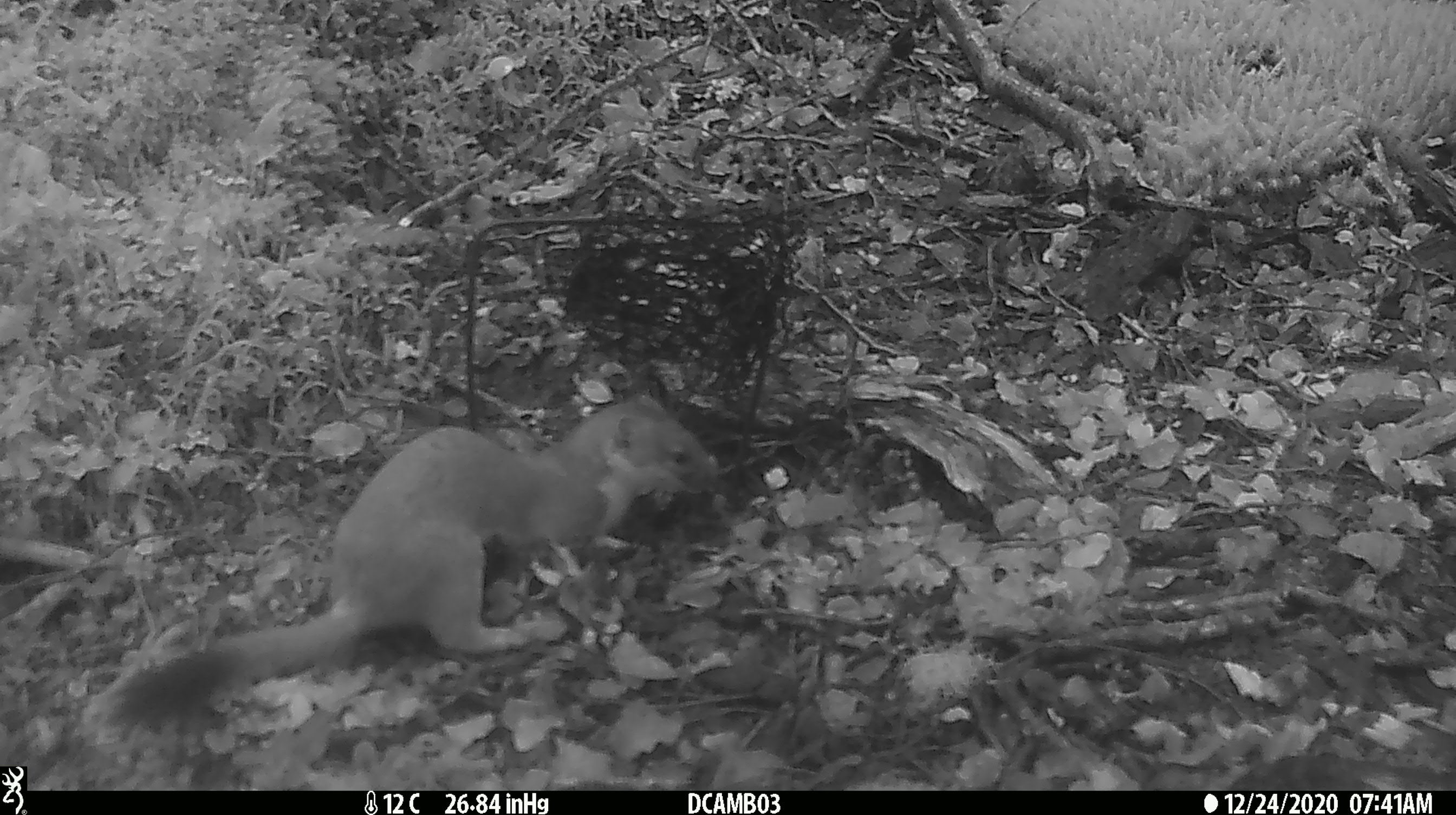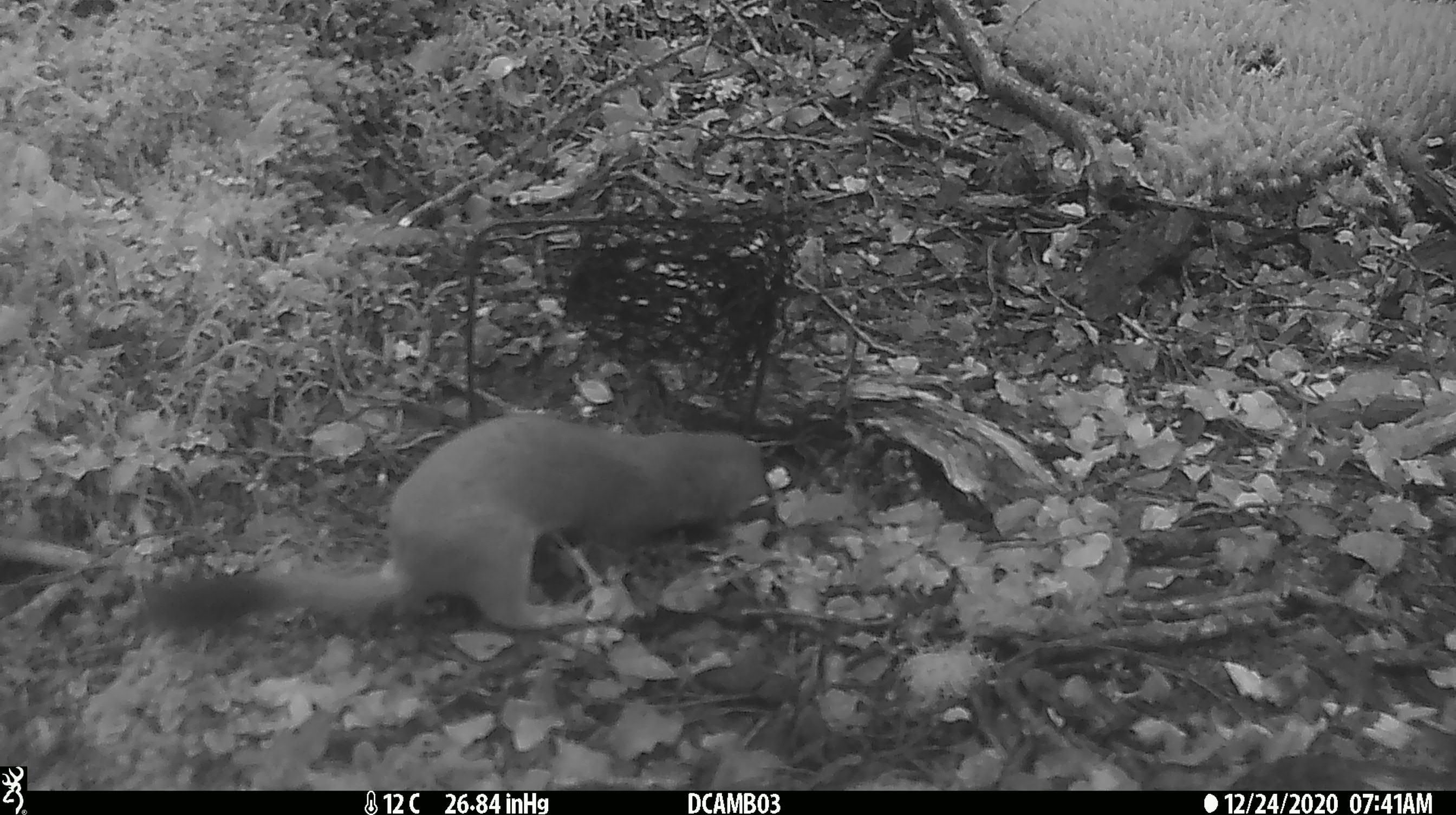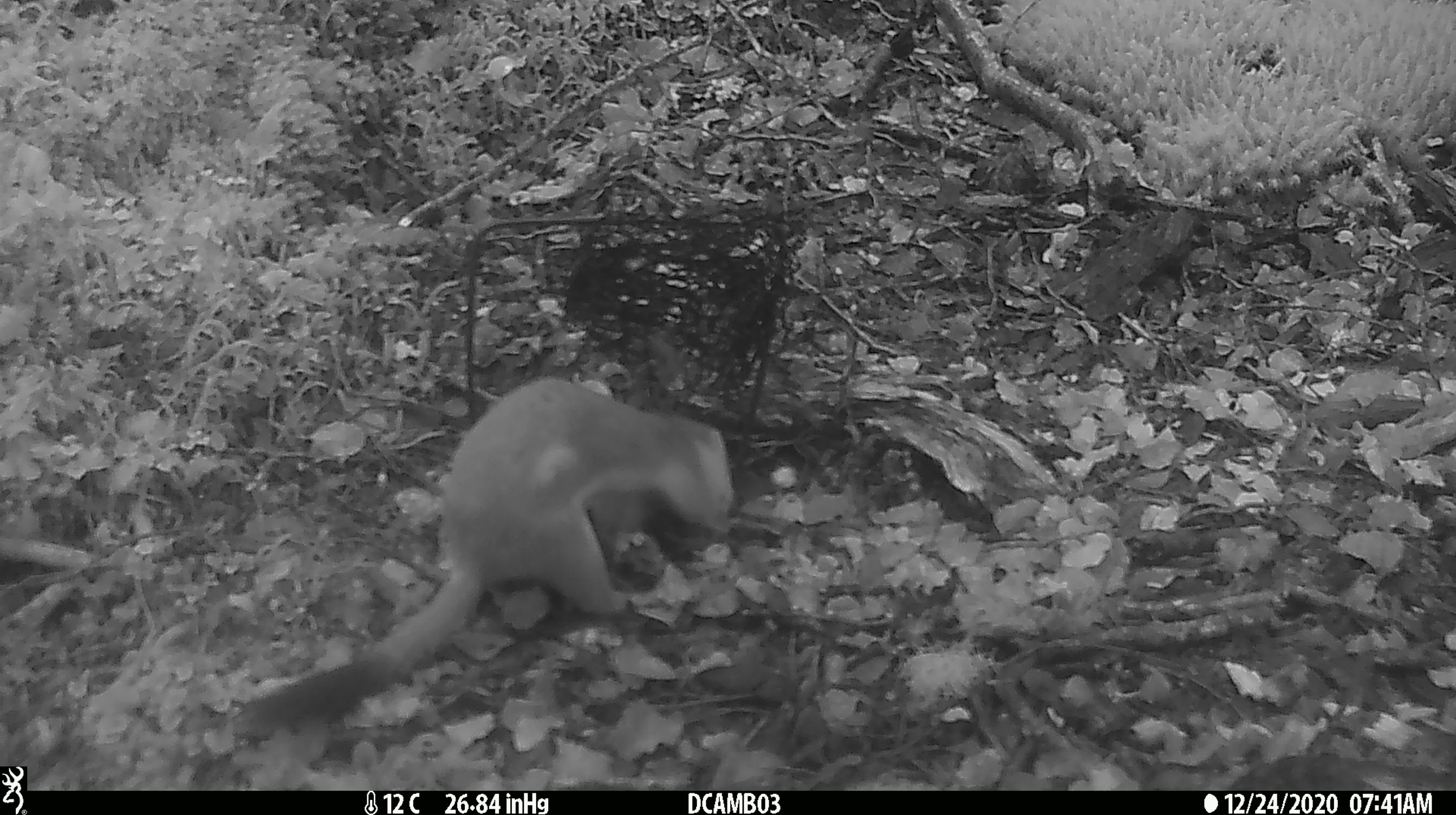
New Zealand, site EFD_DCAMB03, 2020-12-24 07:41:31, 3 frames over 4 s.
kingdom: Animalia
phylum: Chordata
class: Mammalia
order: Carnivora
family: Mustelidae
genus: Mustela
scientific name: Mustela erminea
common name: stoat